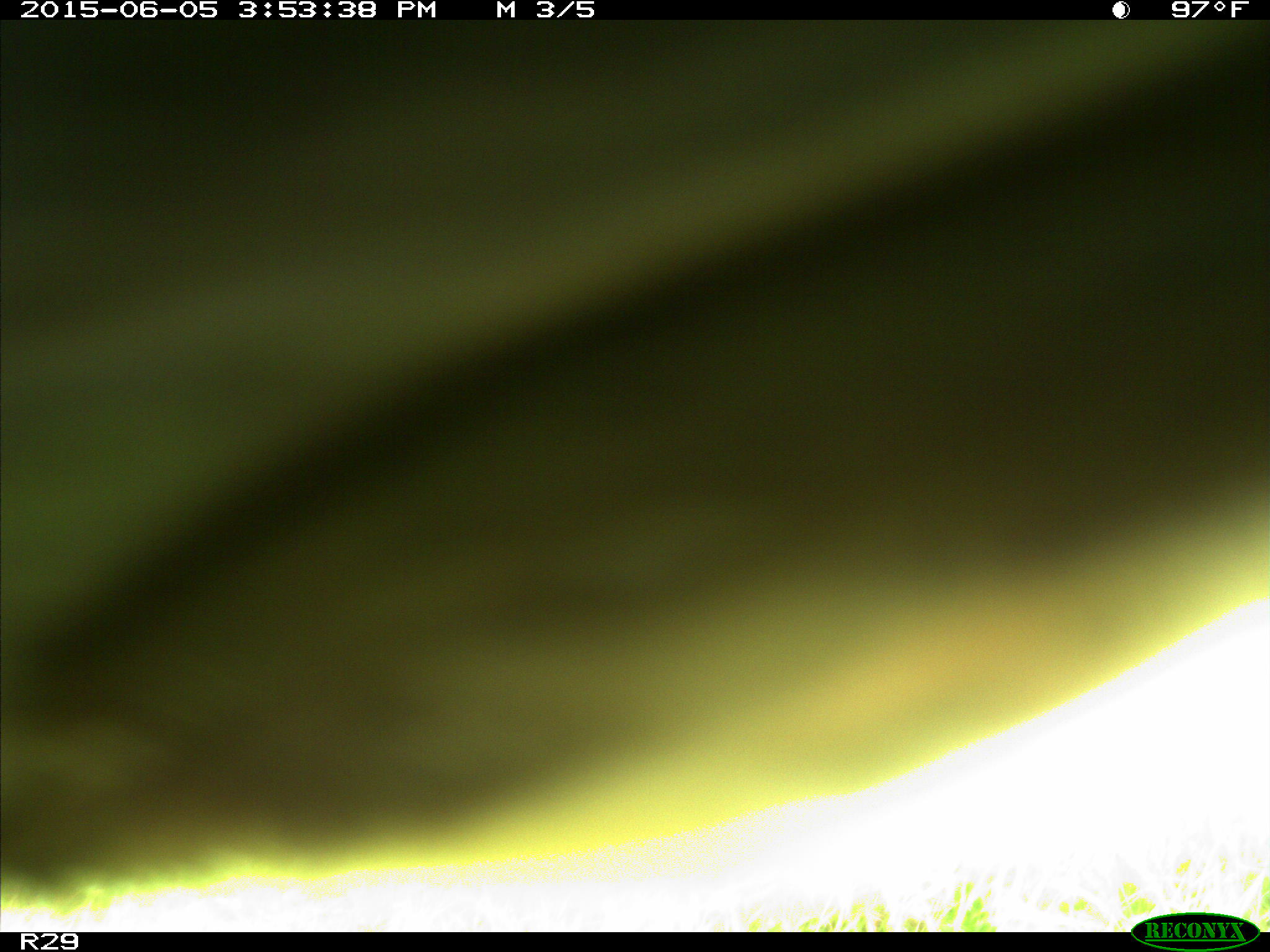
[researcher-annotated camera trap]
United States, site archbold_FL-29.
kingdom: Animalia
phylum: Chordata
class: Mammalia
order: Artiodactyla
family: Bovidae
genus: Bos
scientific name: Bos taurus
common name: domestic cow